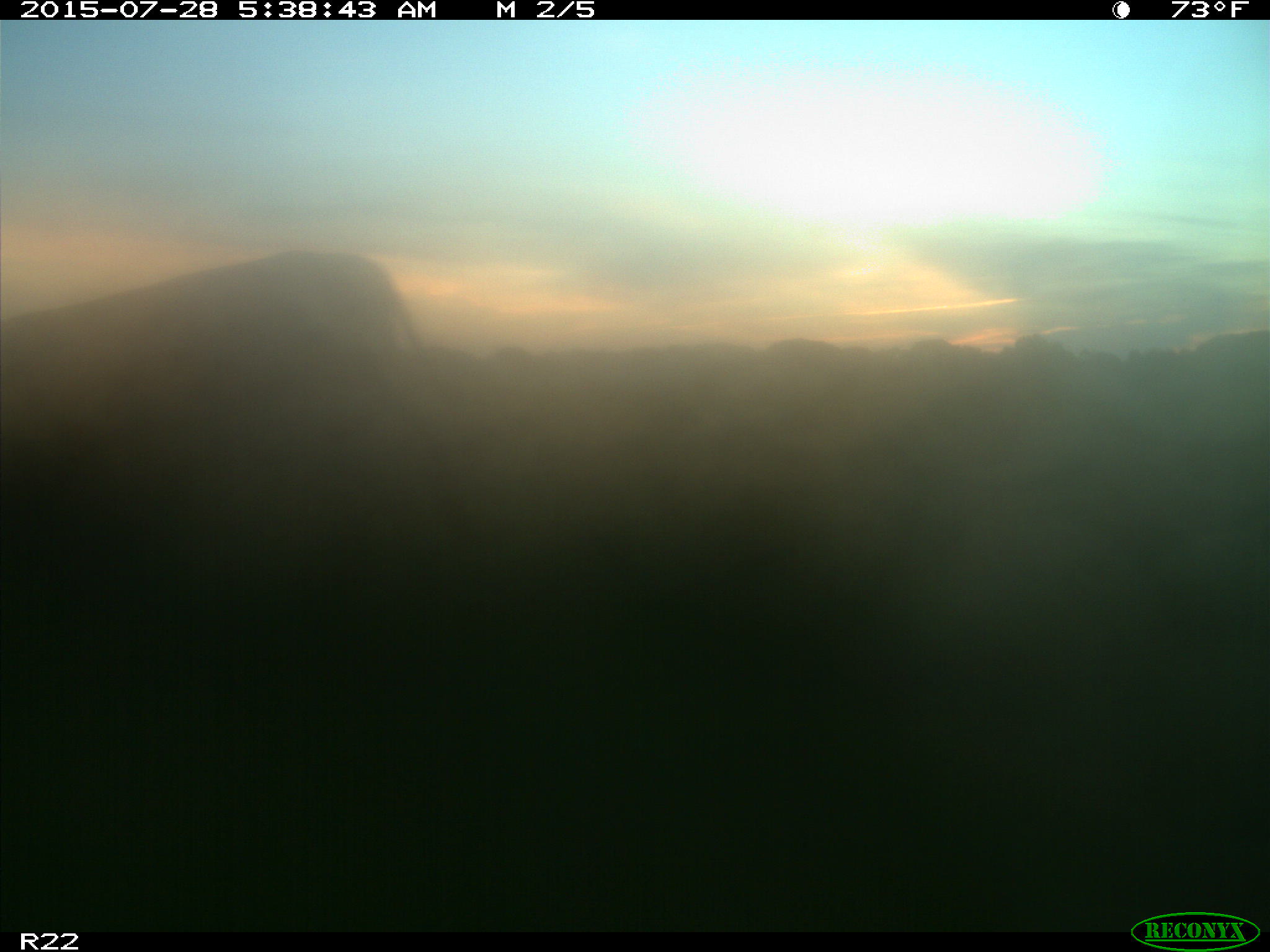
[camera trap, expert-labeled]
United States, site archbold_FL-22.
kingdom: Animalia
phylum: Chordata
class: Mammalia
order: Artiodactyla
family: Bovidae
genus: Bos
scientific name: Bos taurus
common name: domestic cow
Bos taurus (domestic cow).